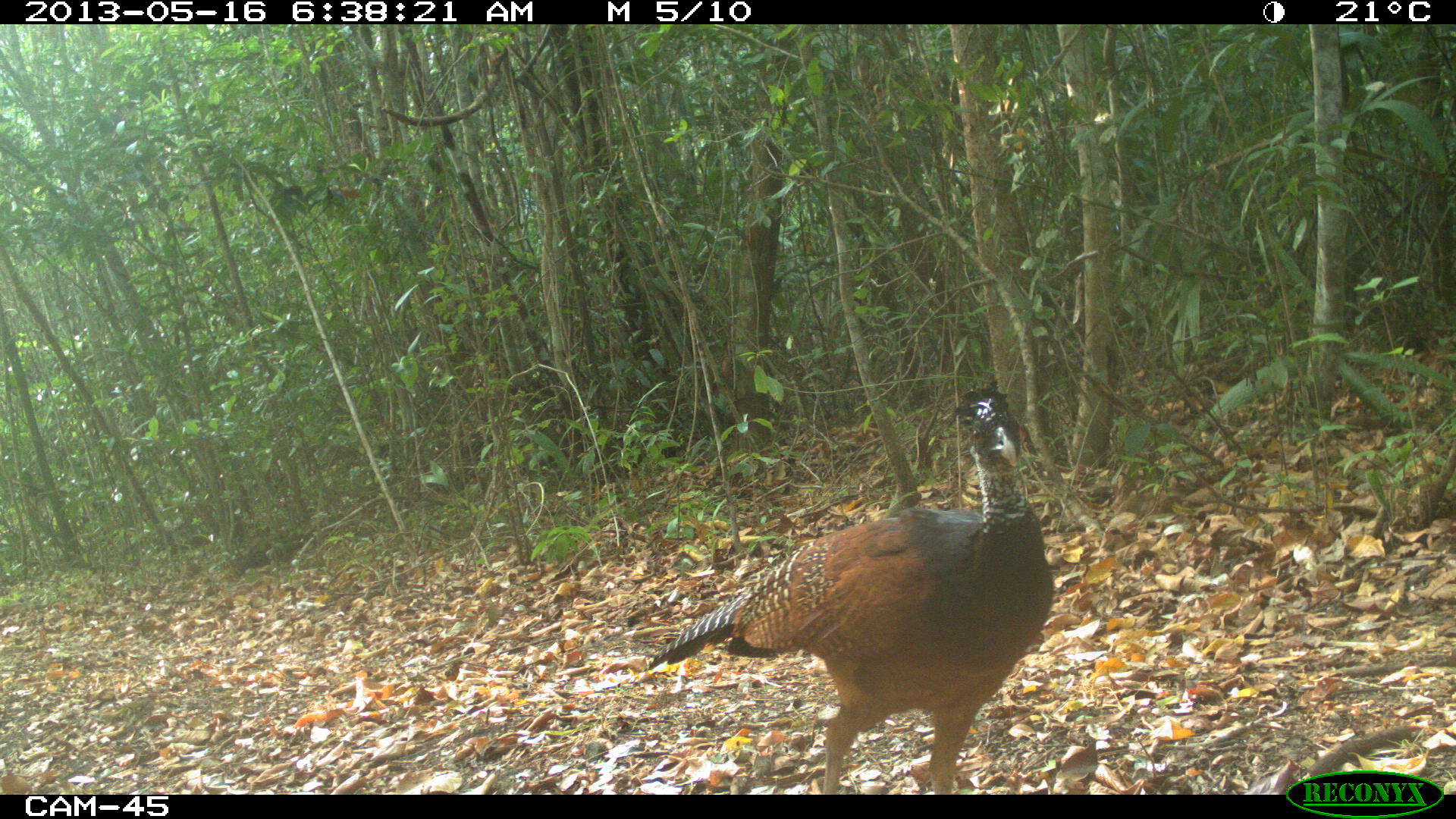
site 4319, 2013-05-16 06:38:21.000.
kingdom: Animalia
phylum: Chordata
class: Aves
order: Galliformes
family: Cracidae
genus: Crax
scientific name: Crax rubra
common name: great curassow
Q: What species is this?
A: Crax rubra (great curassow).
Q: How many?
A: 1.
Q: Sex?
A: Female.